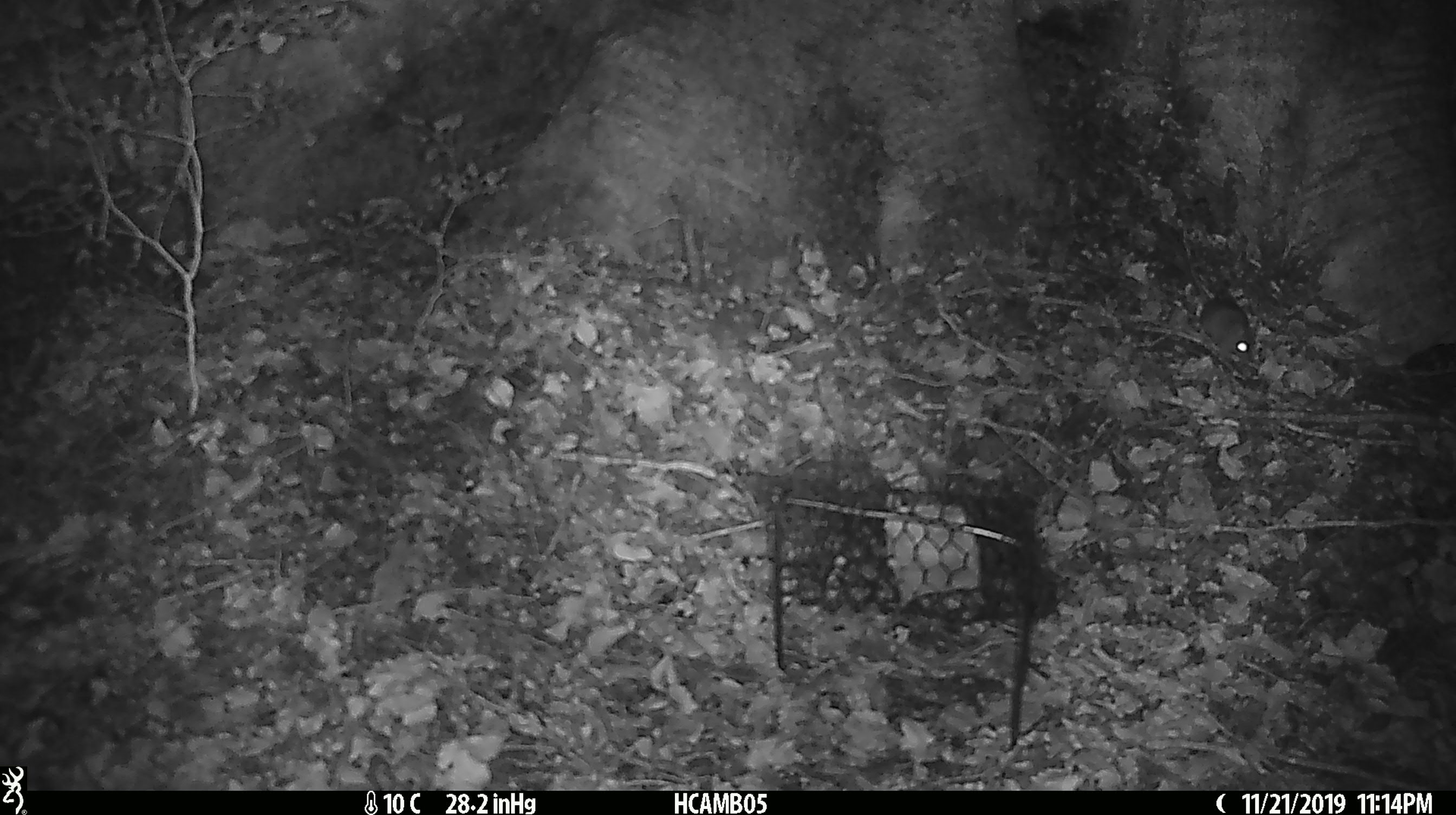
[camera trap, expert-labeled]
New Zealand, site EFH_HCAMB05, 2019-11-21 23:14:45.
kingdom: Animalia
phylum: Chordata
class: Mammalia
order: Rodentia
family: Muridae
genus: Mus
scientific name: Mus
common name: mouse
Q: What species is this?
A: Mouse (Mus).